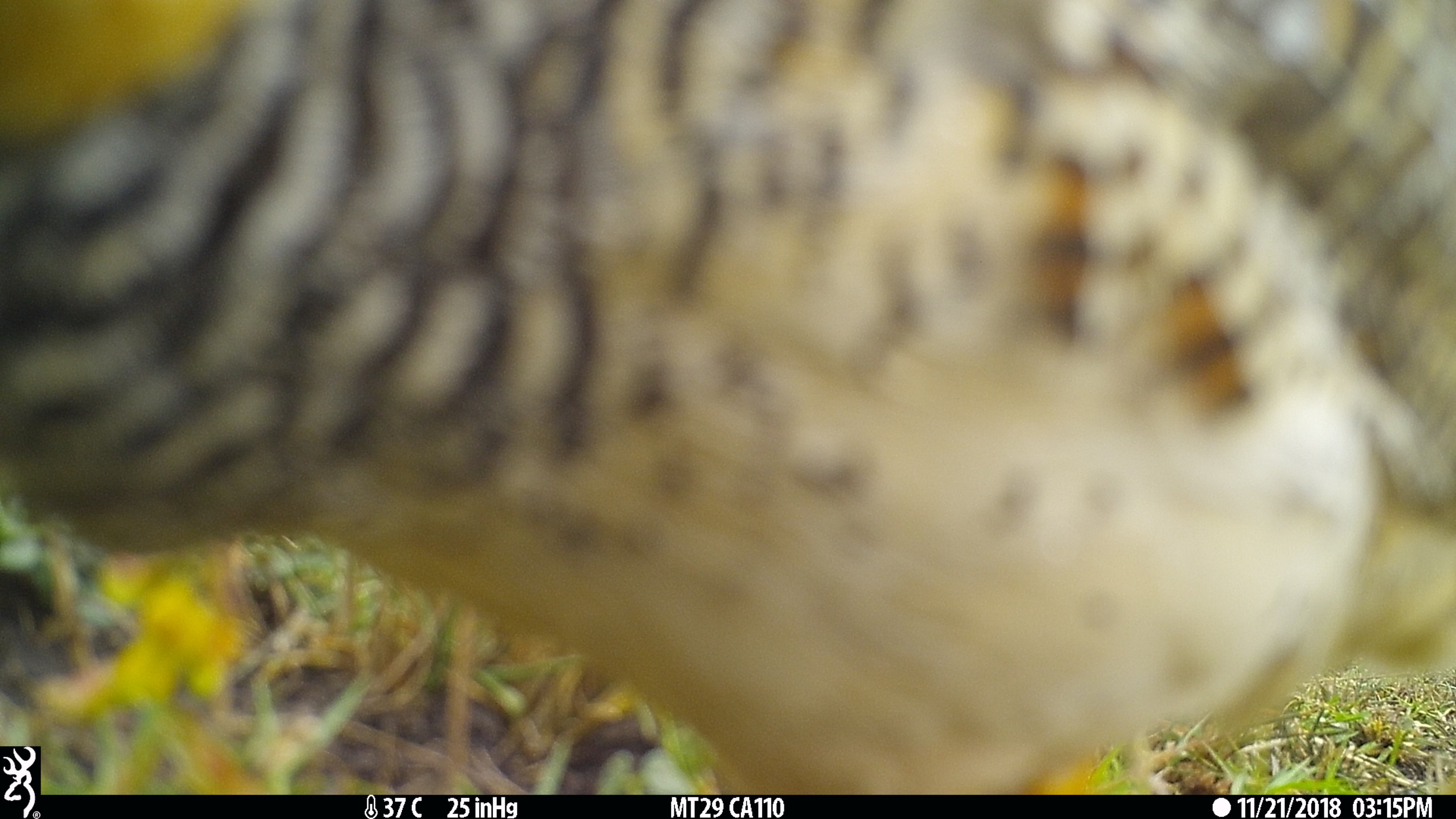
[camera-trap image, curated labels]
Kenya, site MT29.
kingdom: Animalia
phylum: Chordata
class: Aves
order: Galliformes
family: Phasianidae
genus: Campocolinus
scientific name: Campocolinus coqui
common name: coqui francolin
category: francolin coqui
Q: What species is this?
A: Francolin coqui (coqui francolin) (Campocolinus coqui).